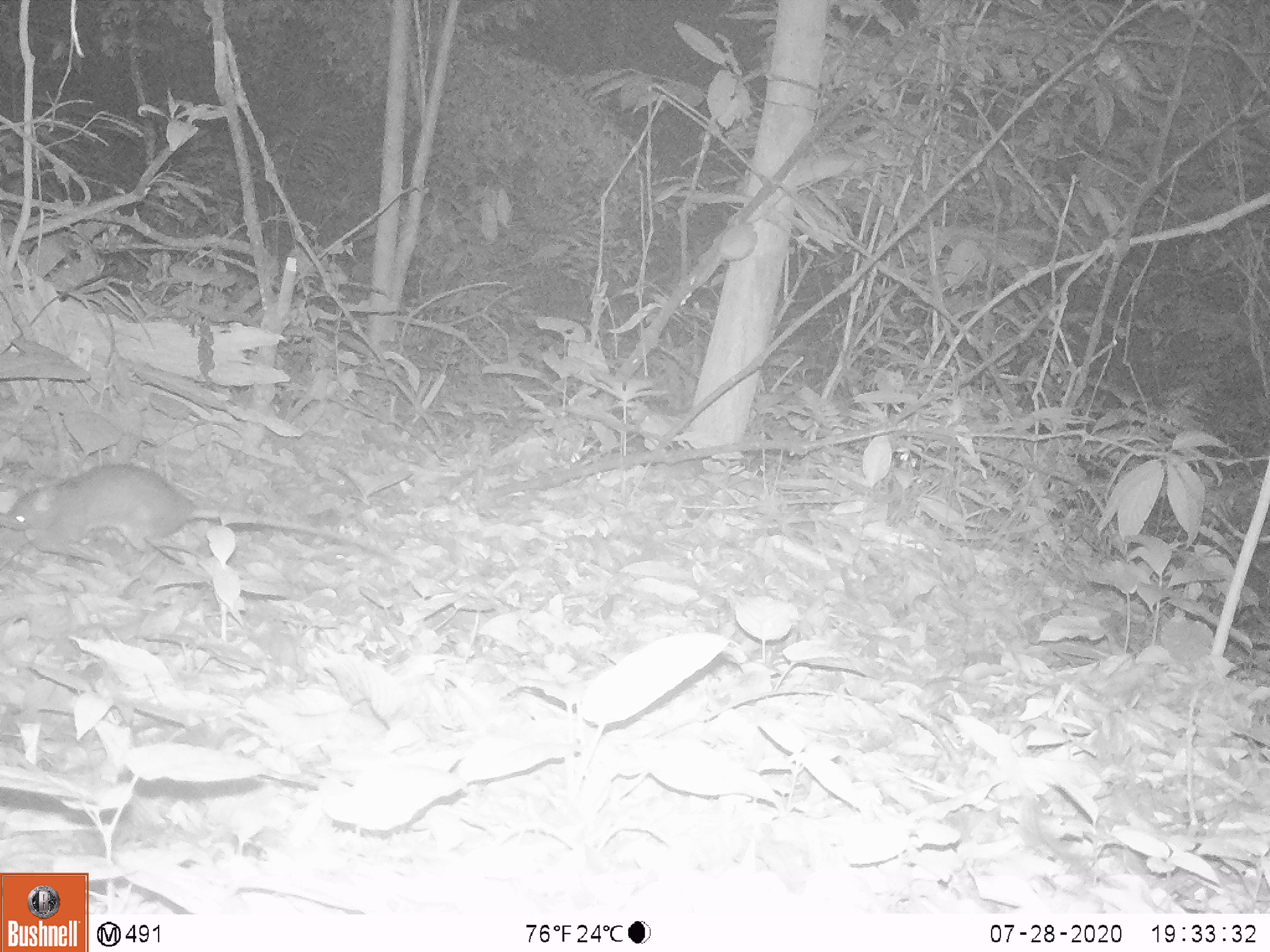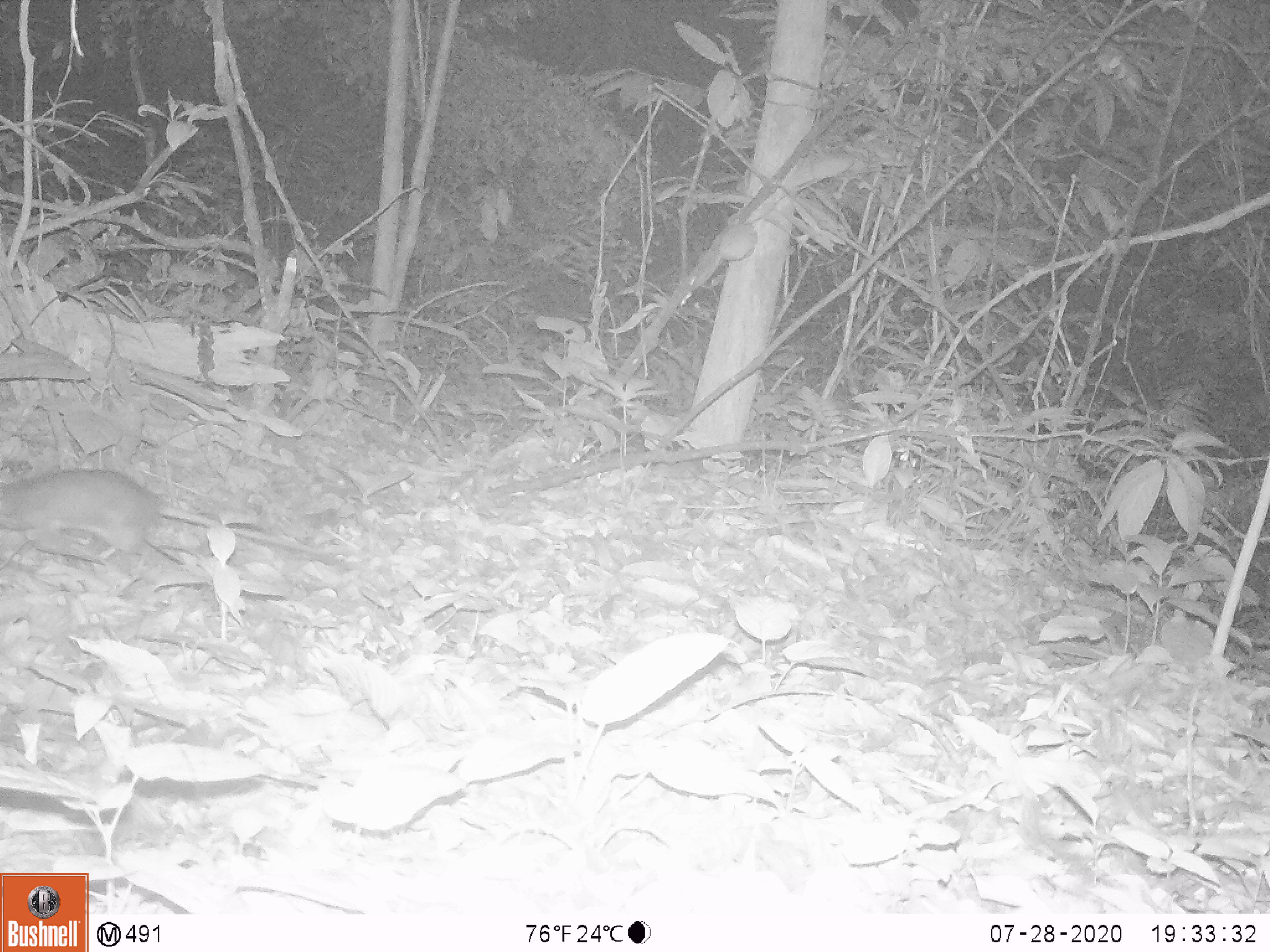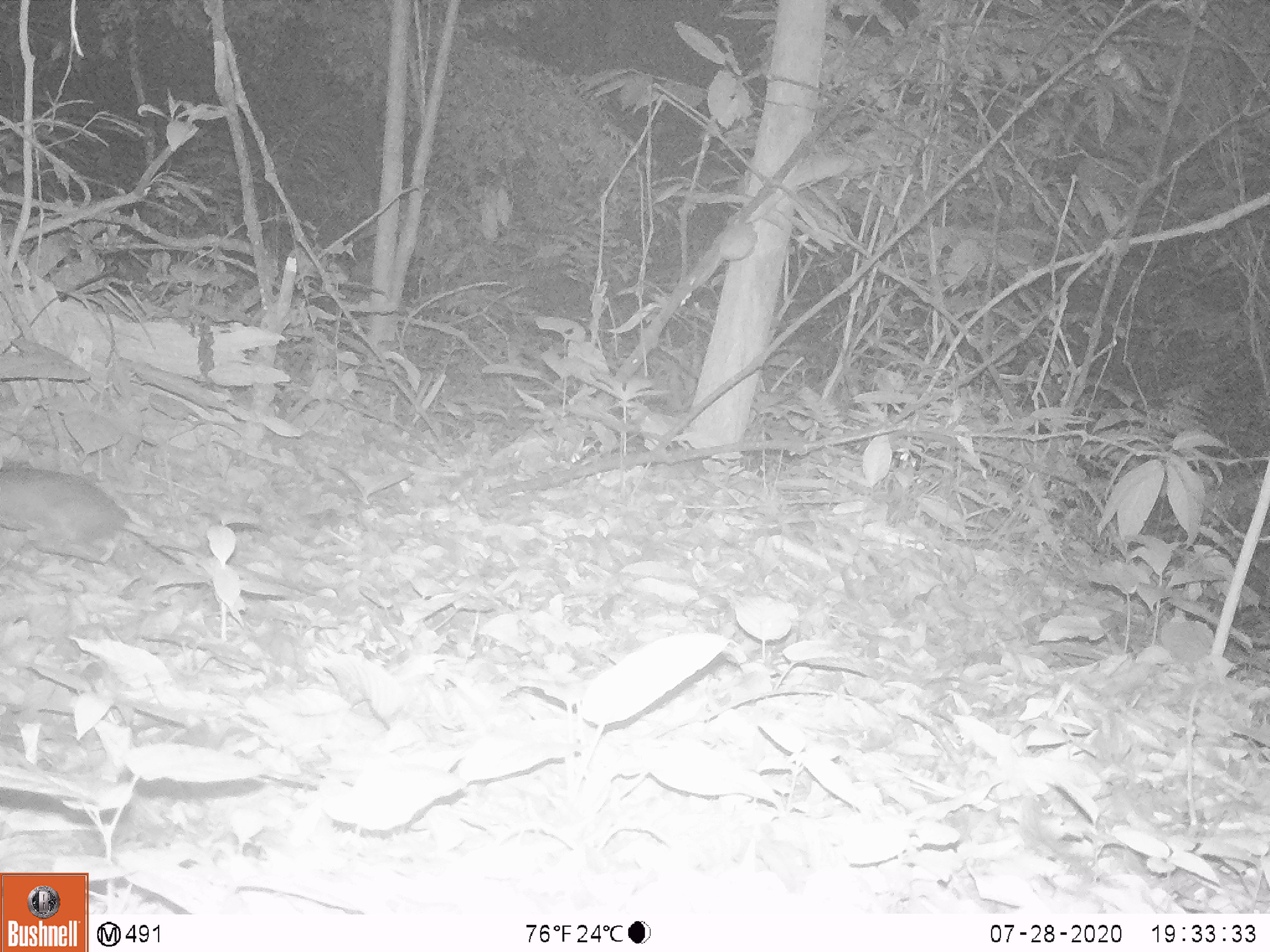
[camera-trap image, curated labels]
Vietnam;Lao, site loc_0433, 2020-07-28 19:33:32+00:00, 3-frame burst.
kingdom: Animalia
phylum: Chordata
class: Mammalia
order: Rodentia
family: Muridae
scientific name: Muridae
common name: old-world mice and rats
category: unidentified murid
Unidentified murid (old-world mice and rats) (Muridae). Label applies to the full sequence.